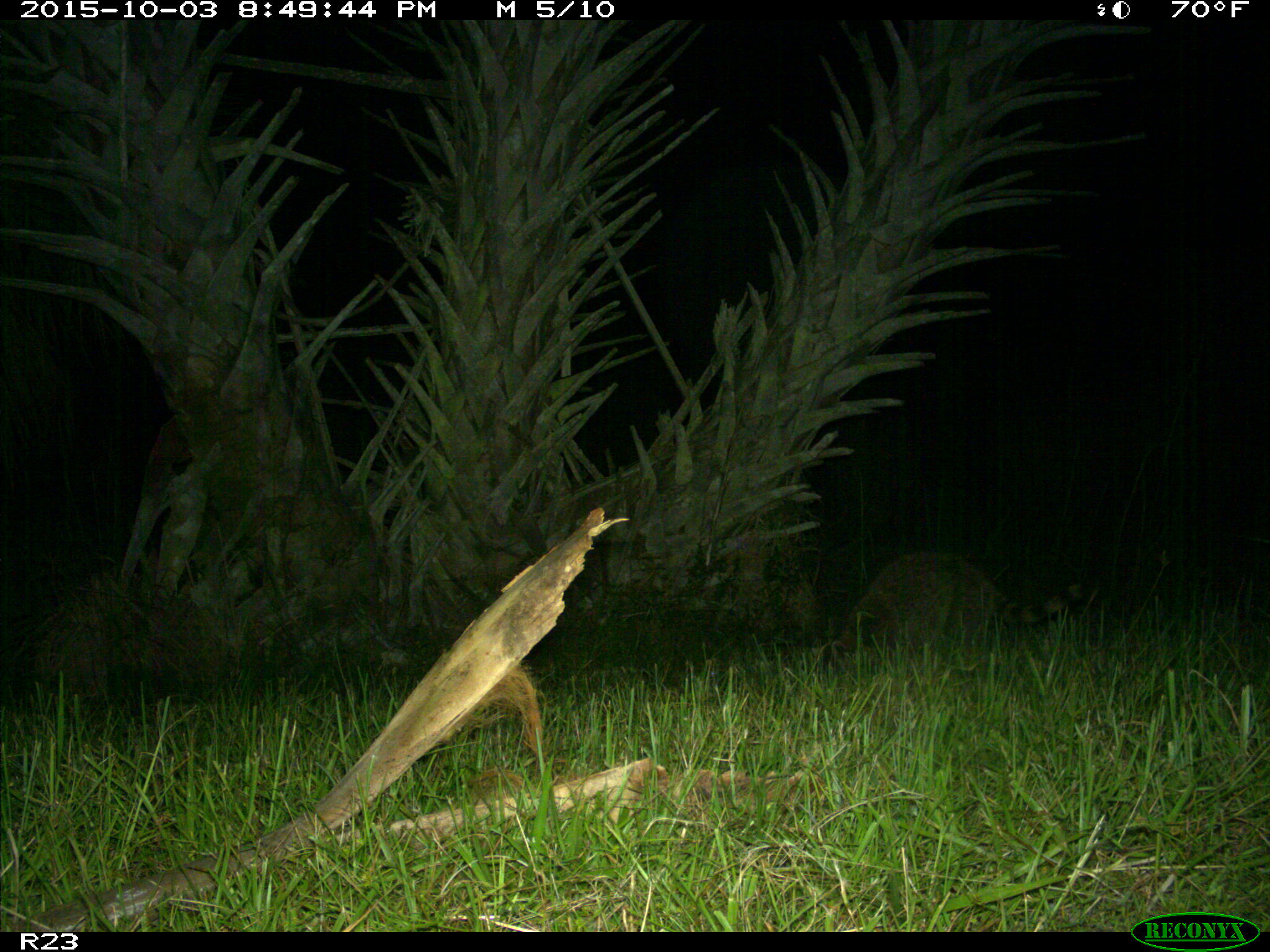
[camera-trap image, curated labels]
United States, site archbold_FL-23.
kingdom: Animalia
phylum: Chordata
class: Mammalia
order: Carnivora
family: Procyonidae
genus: Procyon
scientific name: Procyon lotor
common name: common raccoon